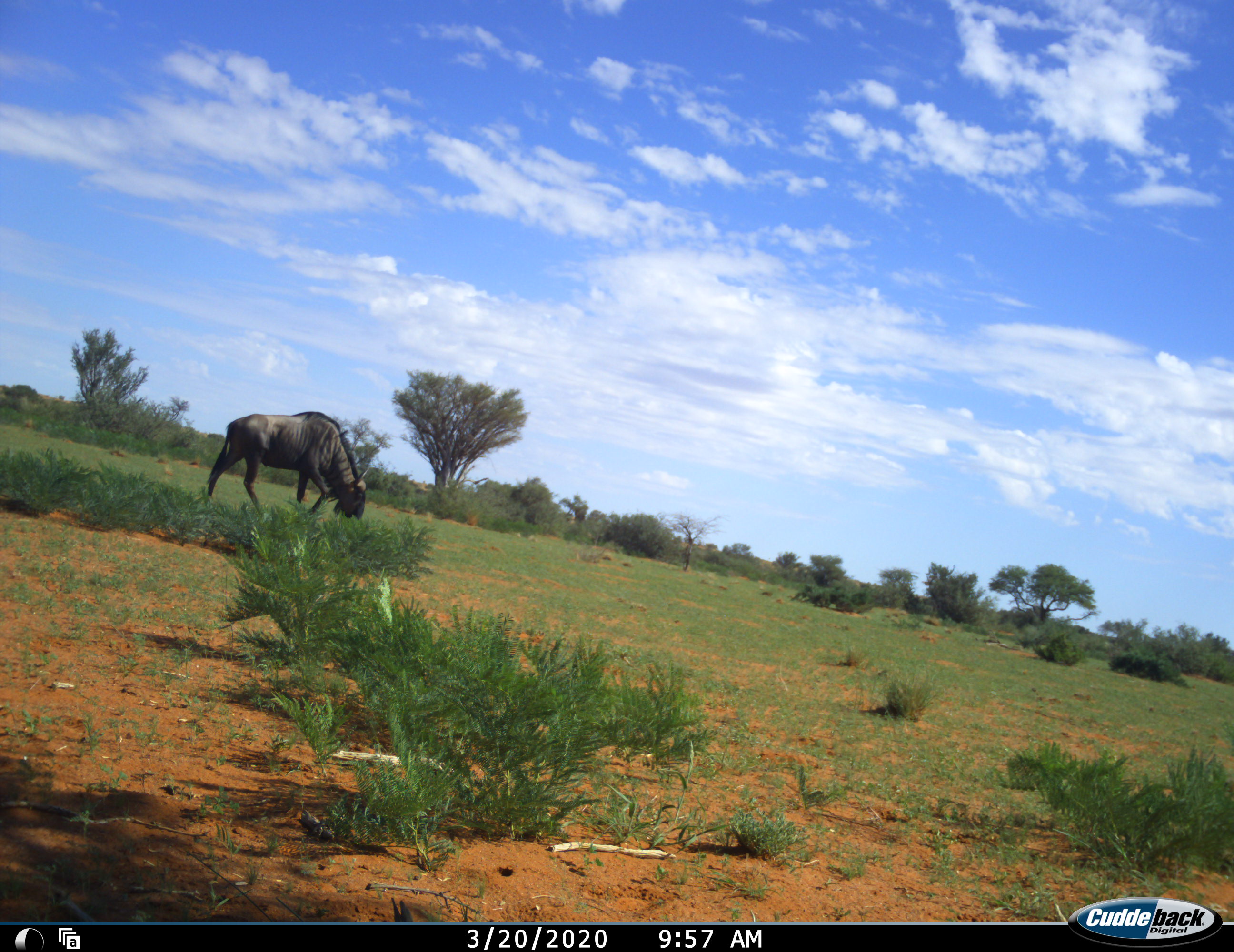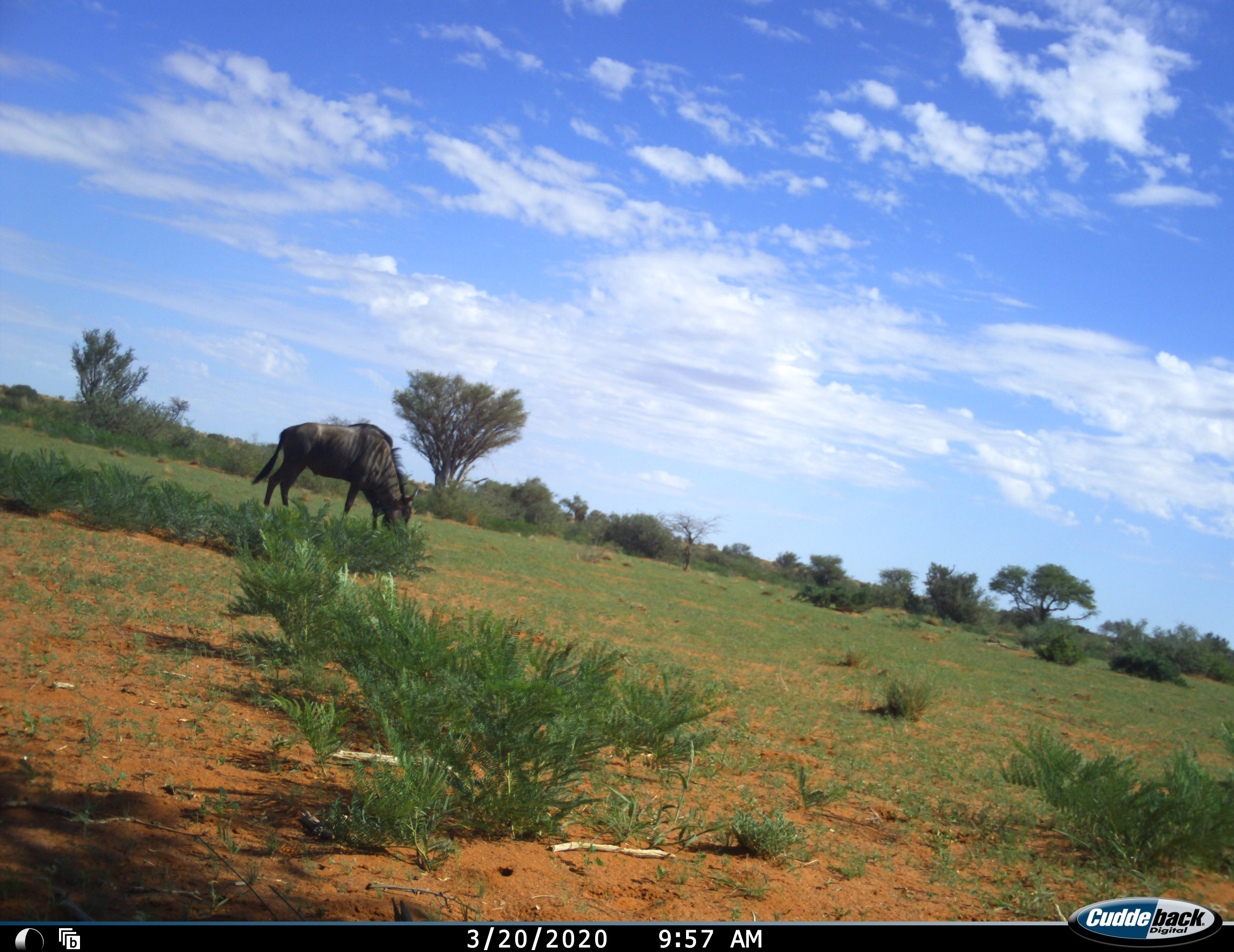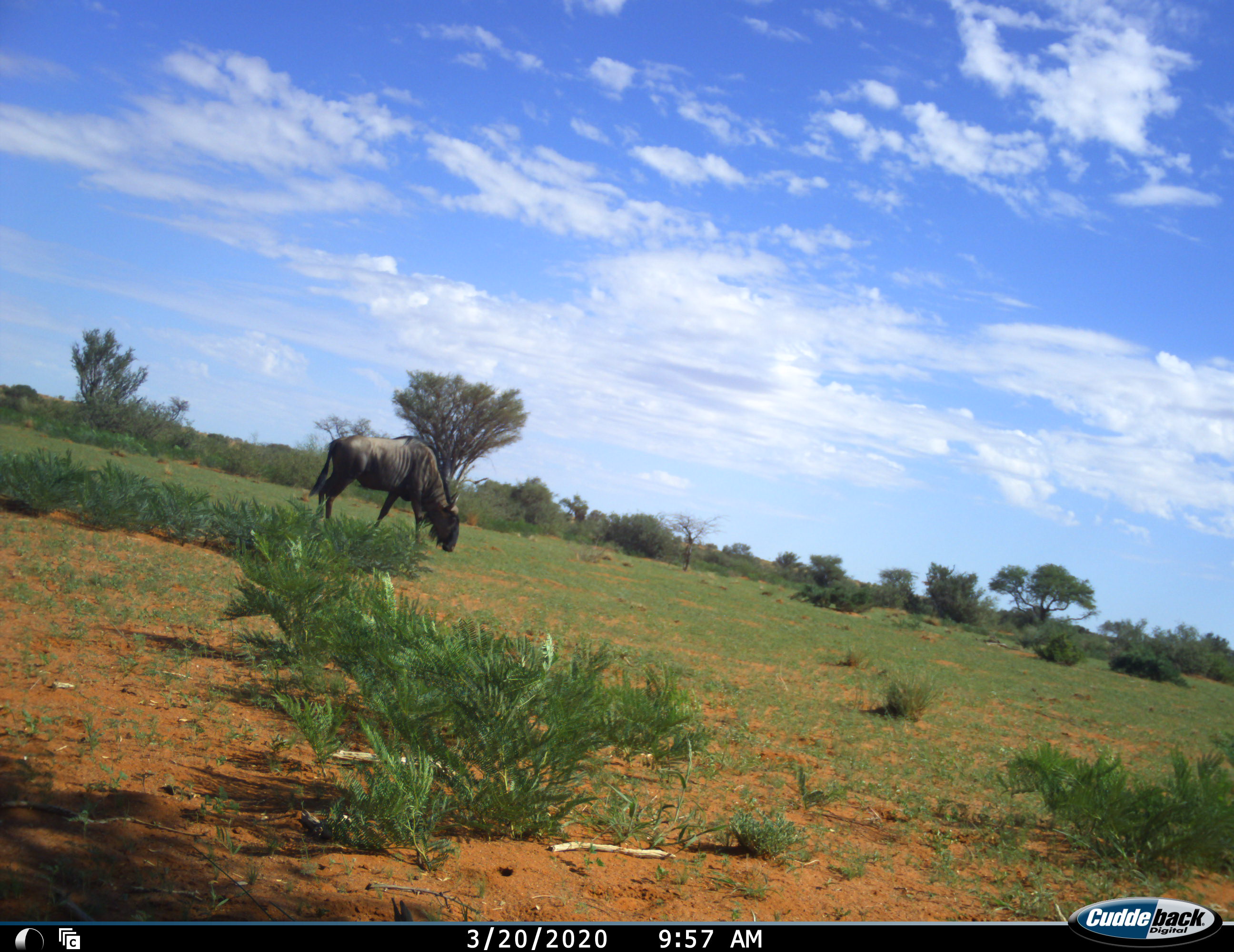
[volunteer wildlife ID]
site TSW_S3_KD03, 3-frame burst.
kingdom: Animalia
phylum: Chordata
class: Mammalia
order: Artiodactyla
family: Bovidae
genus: Connochaetes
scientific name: Connochaetes taurinus taurinus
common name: blue wildebeest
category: wildebeestblue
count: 1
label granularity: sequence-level